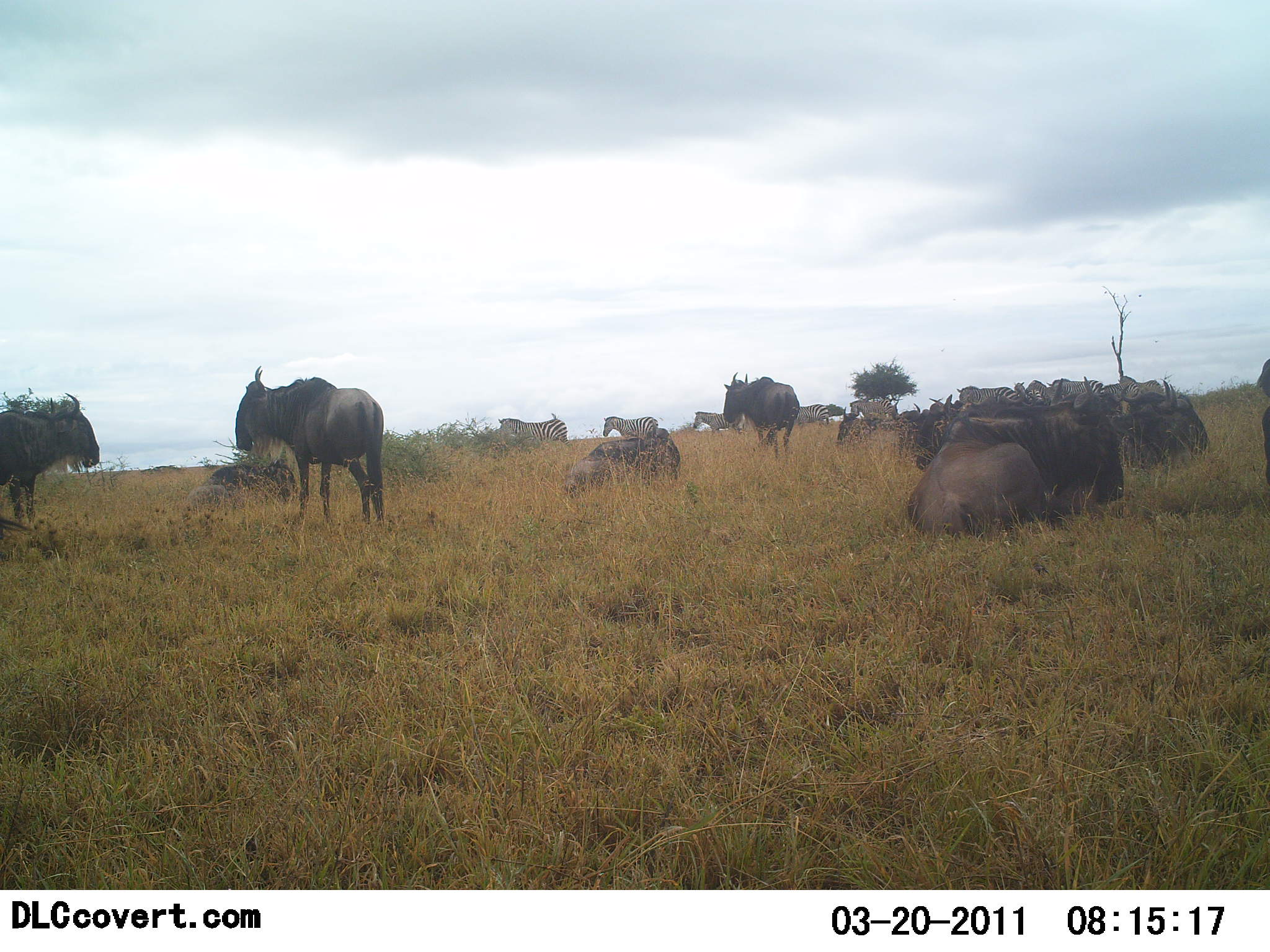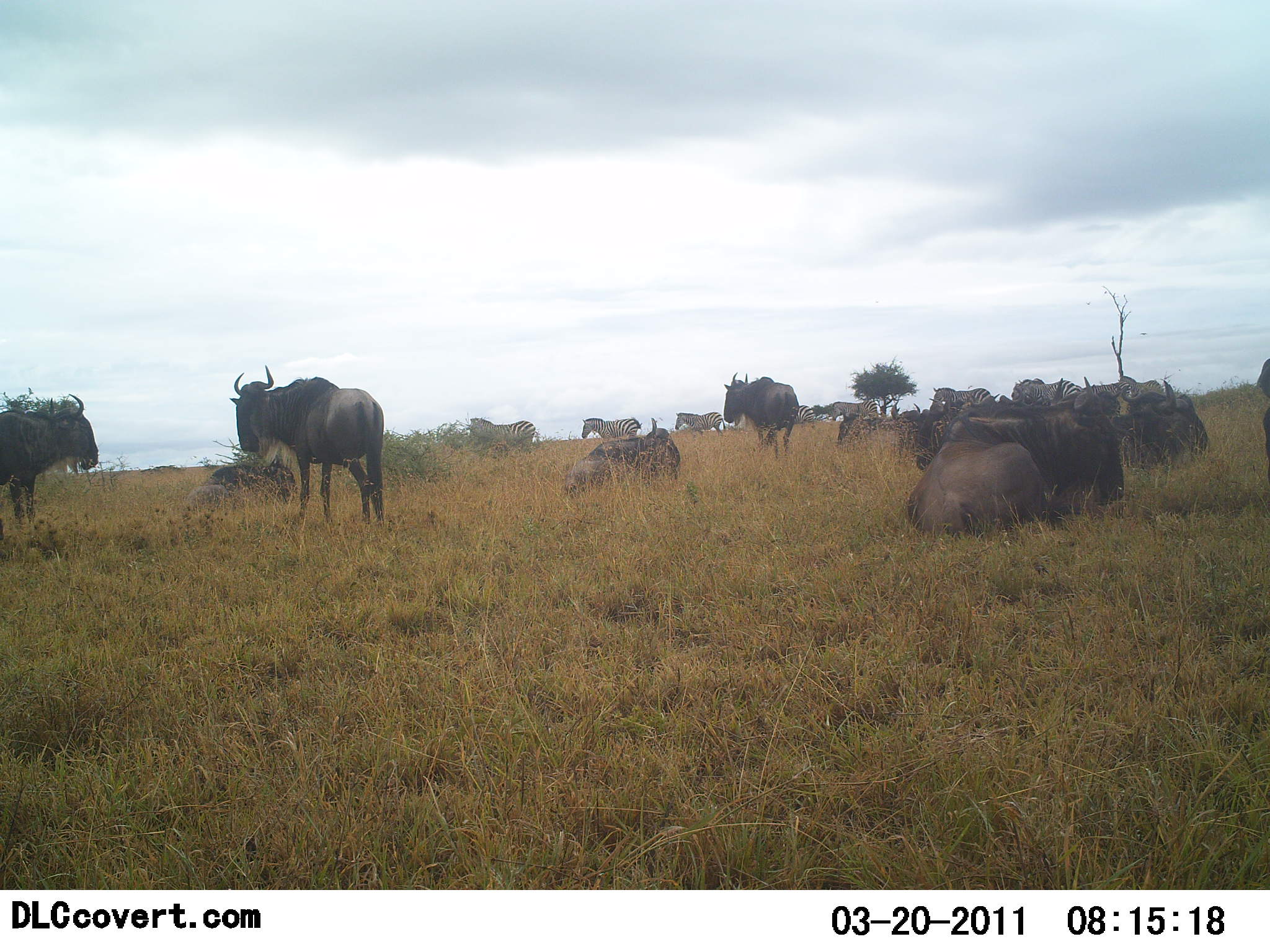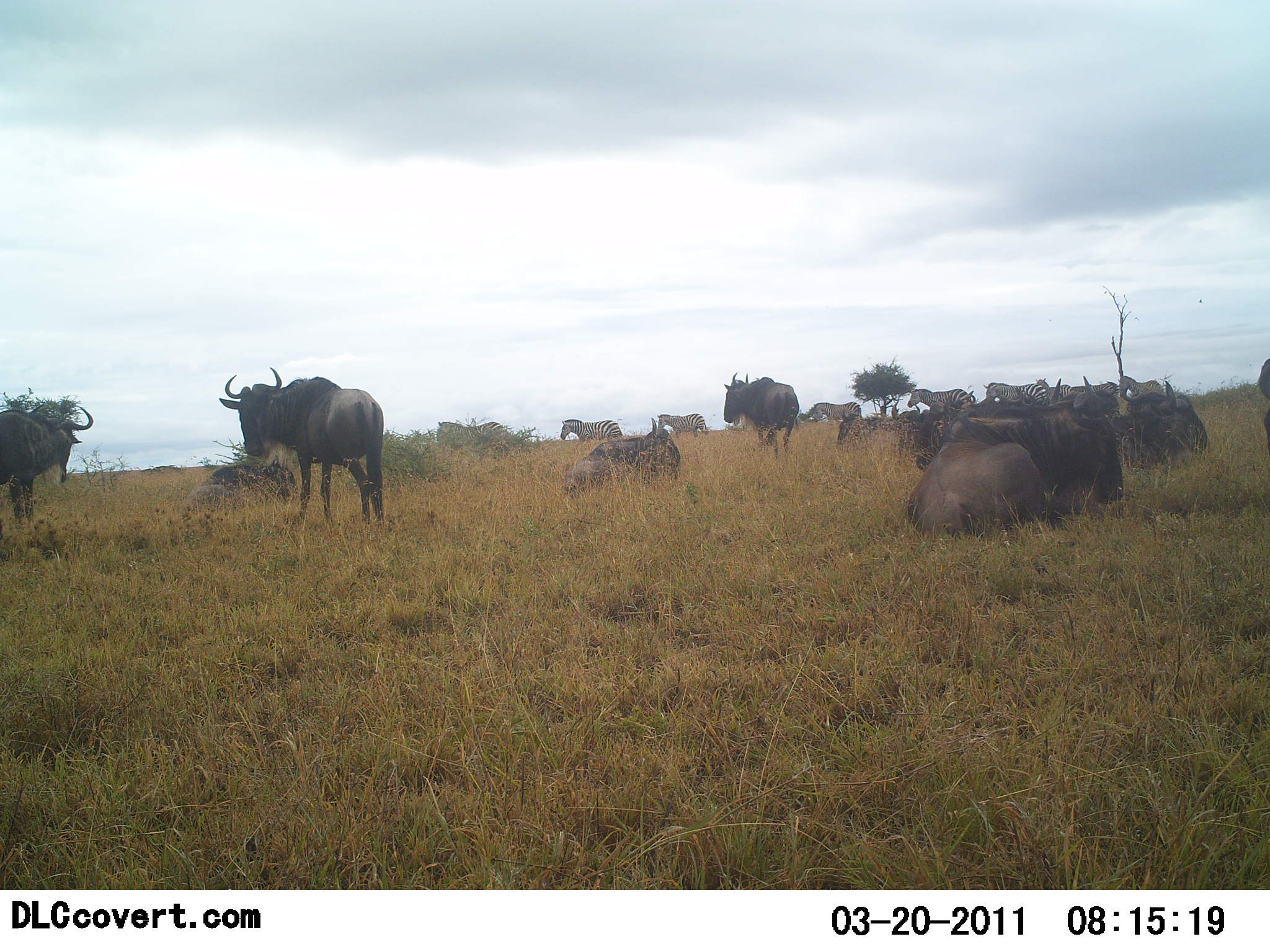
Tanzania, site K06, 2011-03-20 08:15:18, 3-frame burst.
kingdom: Animalia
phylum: Chordata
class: Mammalia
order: Artiodactyla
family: Bovidae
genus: Connochaetes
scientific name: Connochaetes taurinus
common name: blue wildebeest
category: wildebeest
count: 9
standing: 83%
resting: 92%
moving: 17%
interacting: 8%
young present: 0%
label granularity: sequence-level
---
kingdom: Animalia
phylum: Chordata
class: Mammalia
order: Perissodactyla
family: Equidae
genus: Equus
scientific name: Equus quagga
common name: plains zebra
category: zebra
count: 7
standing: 17%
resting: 0%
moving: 83%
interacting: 0%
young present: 0%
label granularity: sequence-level